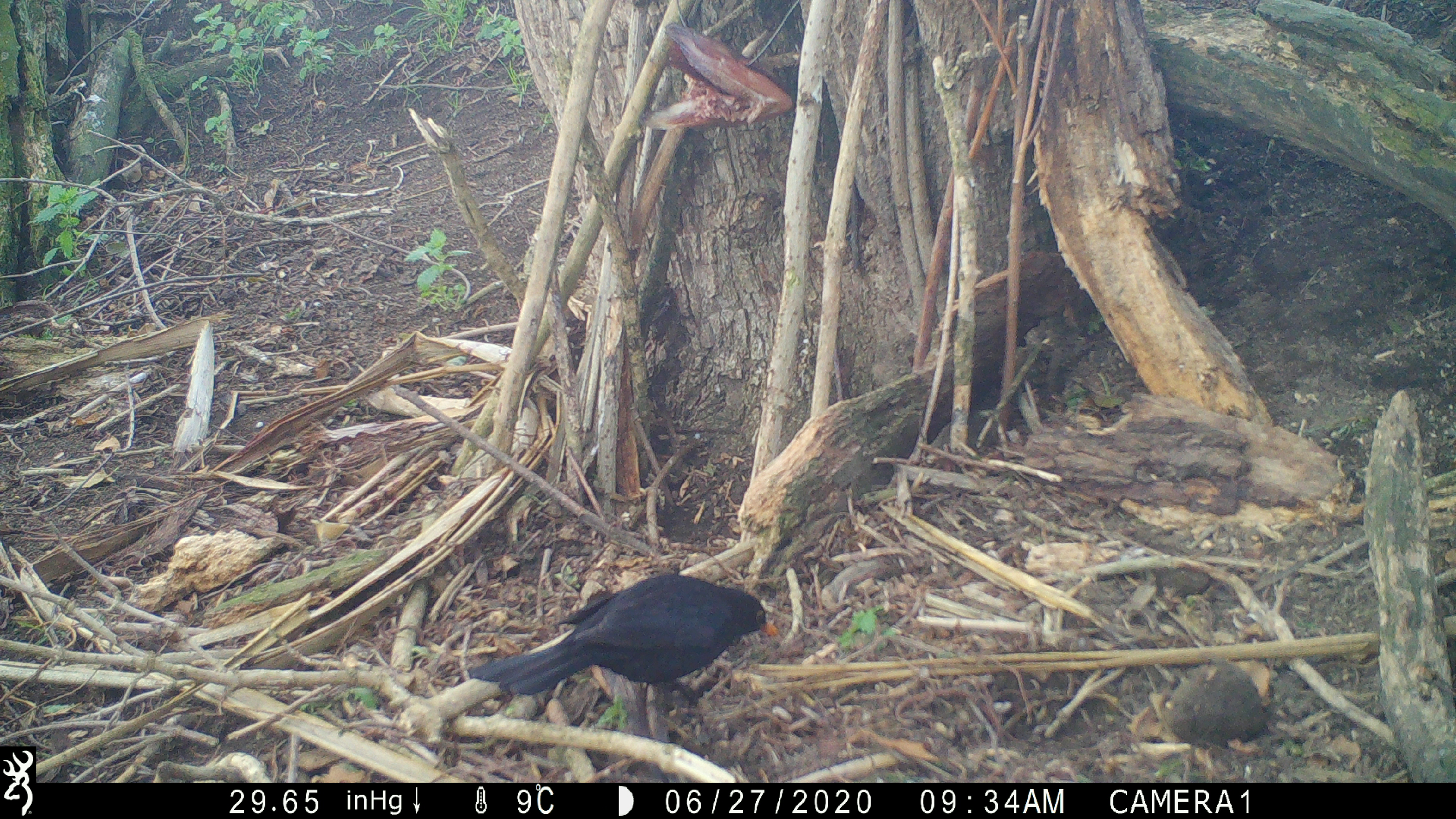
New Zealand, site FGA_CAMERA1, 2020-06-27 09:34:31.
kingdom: Animalia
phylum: Chordata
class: Aves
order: Passeriformes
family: Turdidae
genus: Turdus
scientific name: Turdus merula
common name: eurasian blackbird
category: blackbird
Blackbird (eurasian blackbird) (Turdus merula).